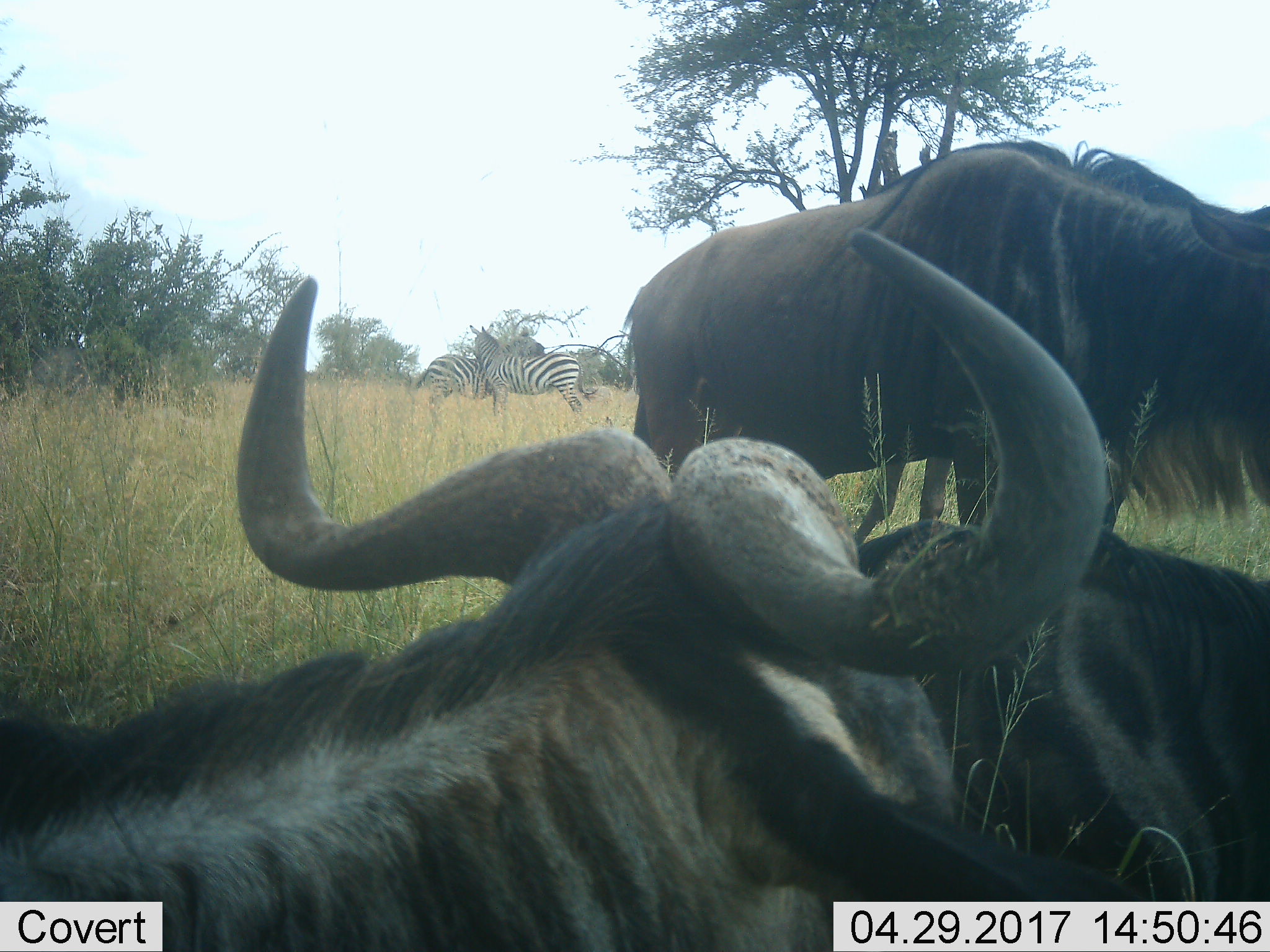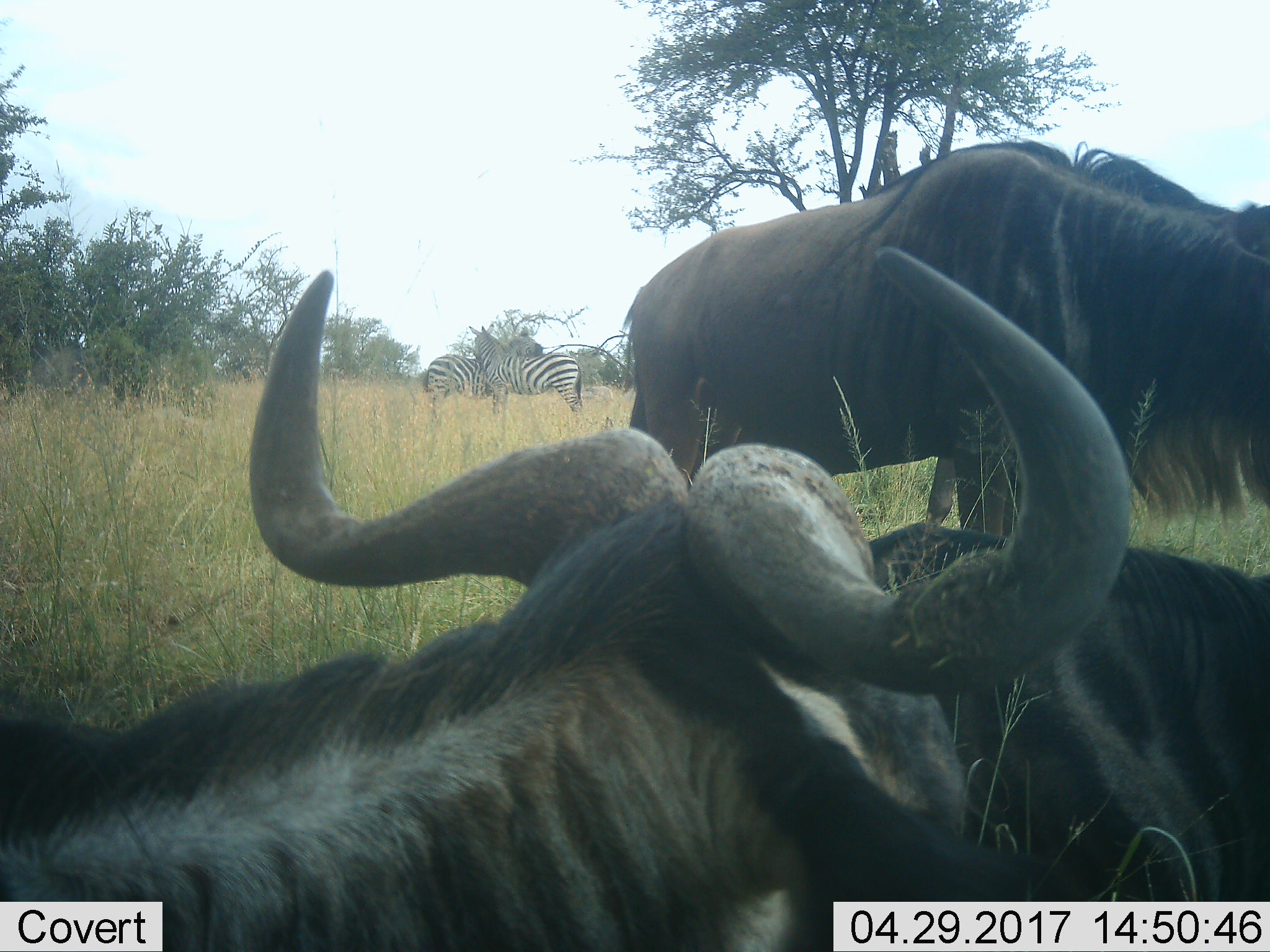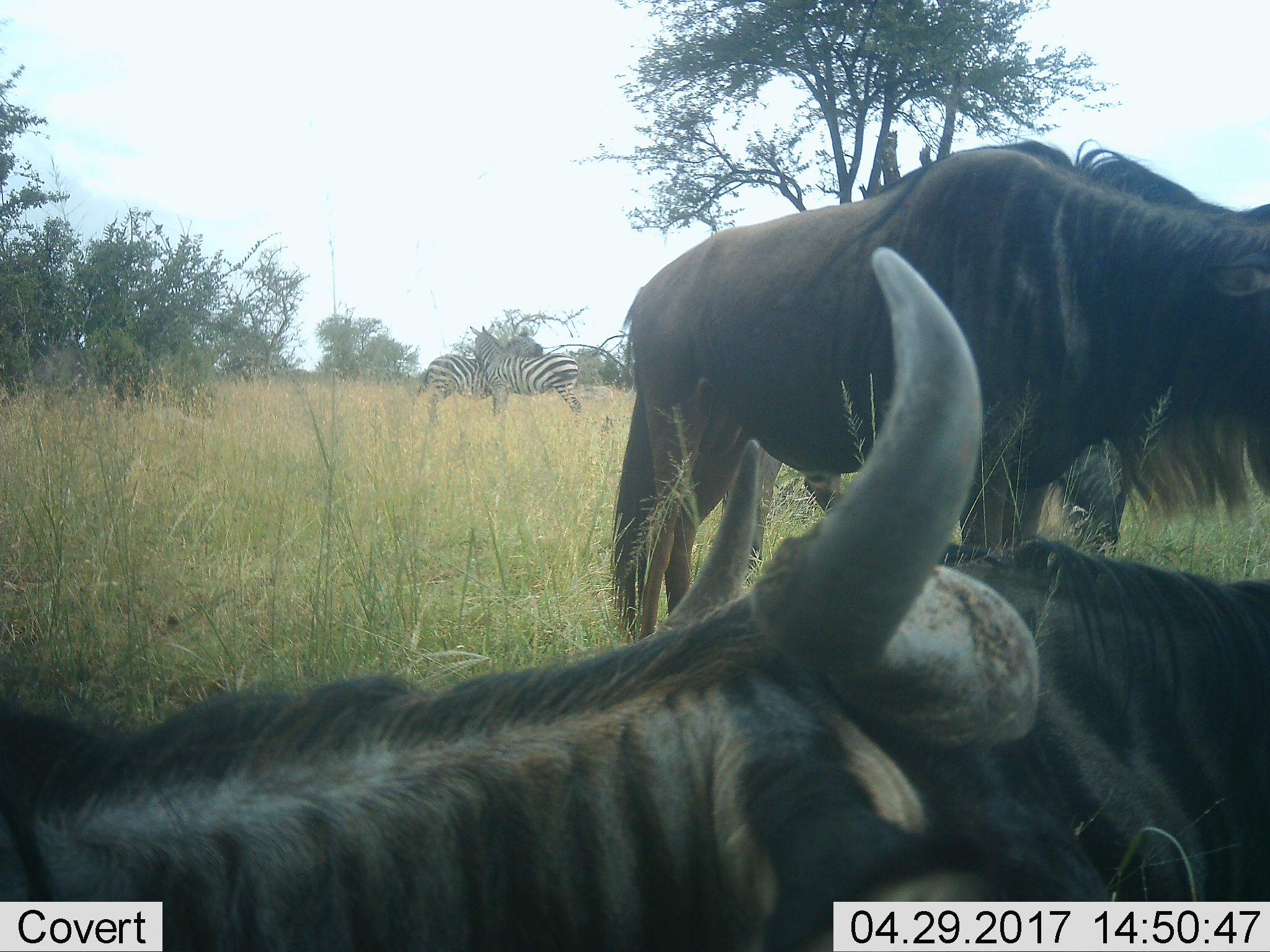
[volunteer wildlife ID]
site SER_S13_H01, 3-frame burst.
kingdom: Animalia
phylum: Chordata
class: Mammalia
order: Artiodactyla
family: Bovidae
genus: Connochaetes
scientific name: Connochaetes taurinus taurinus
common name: blue wildebeest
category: wildebeestblue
Wildebeestblue (blue wildebeest) (Connochaetes taurinus taurinus), count 3. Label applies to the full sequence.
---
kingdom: Animalia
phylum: Chordata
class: Mammalia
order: Perissodactyla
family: Equidae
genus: Equus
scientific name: Equus quagga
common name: plains zebra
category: zebraplains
Zebraplains (plains zebra) (Equus quagga), count 2. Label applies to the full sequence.